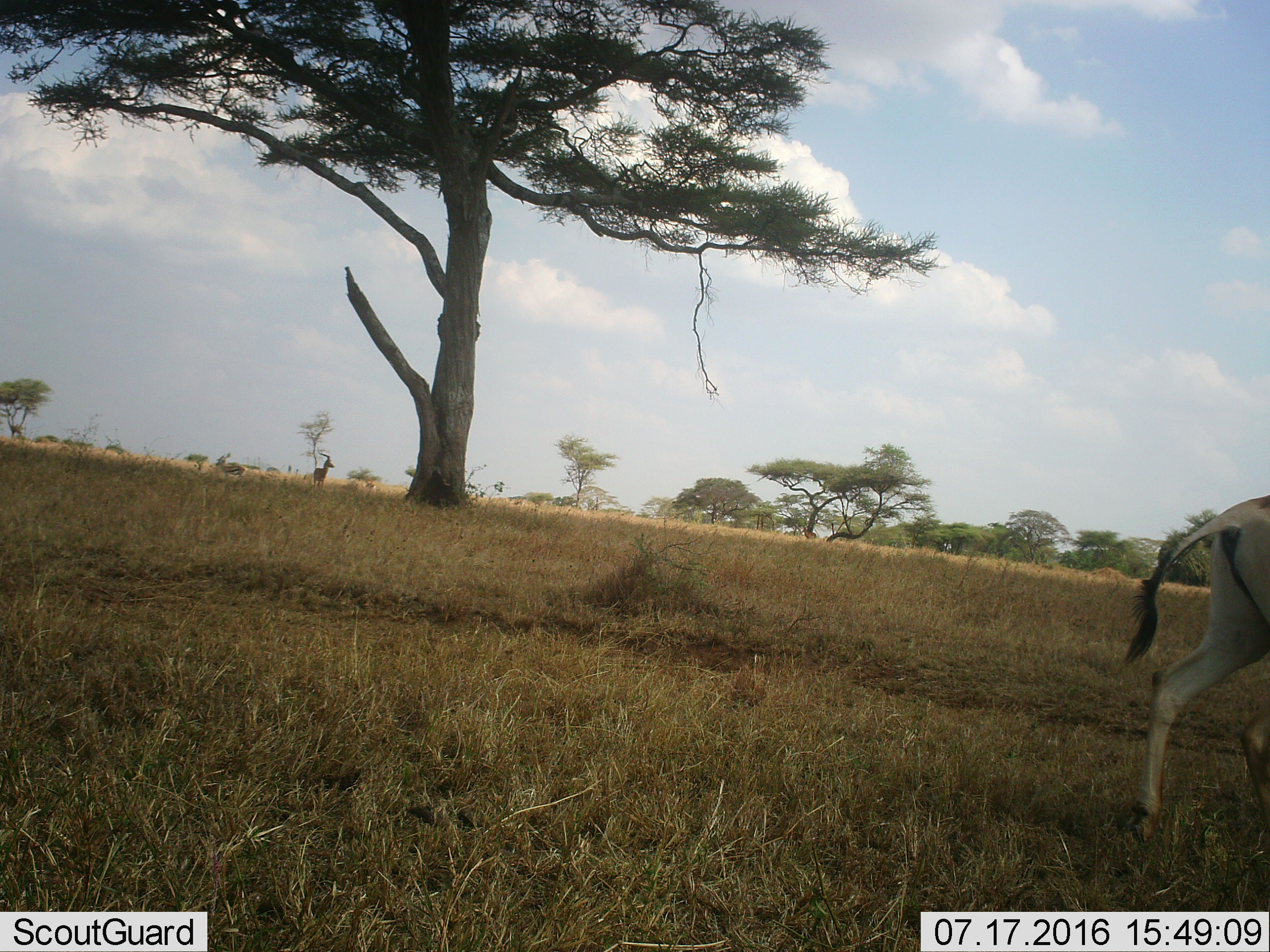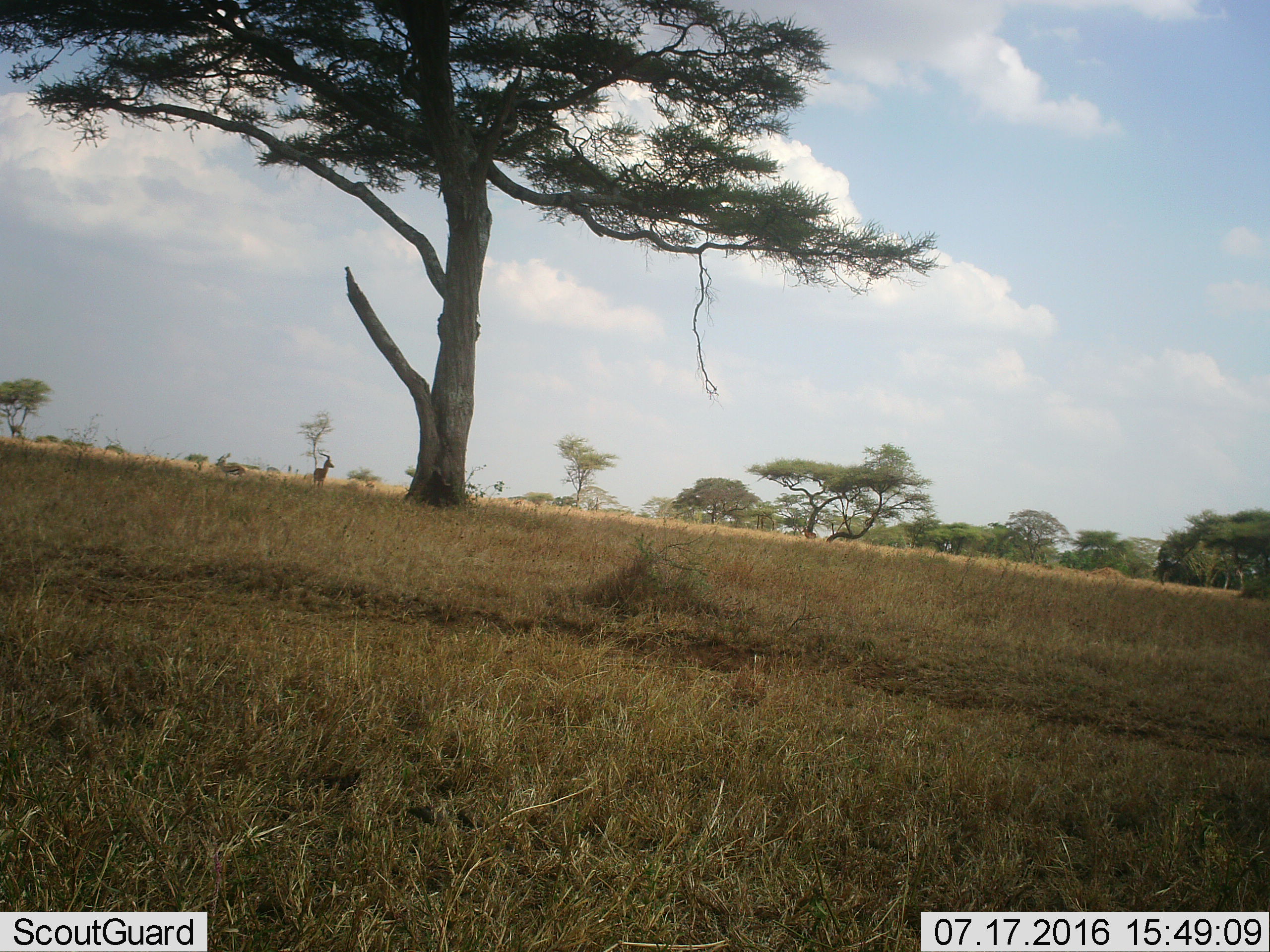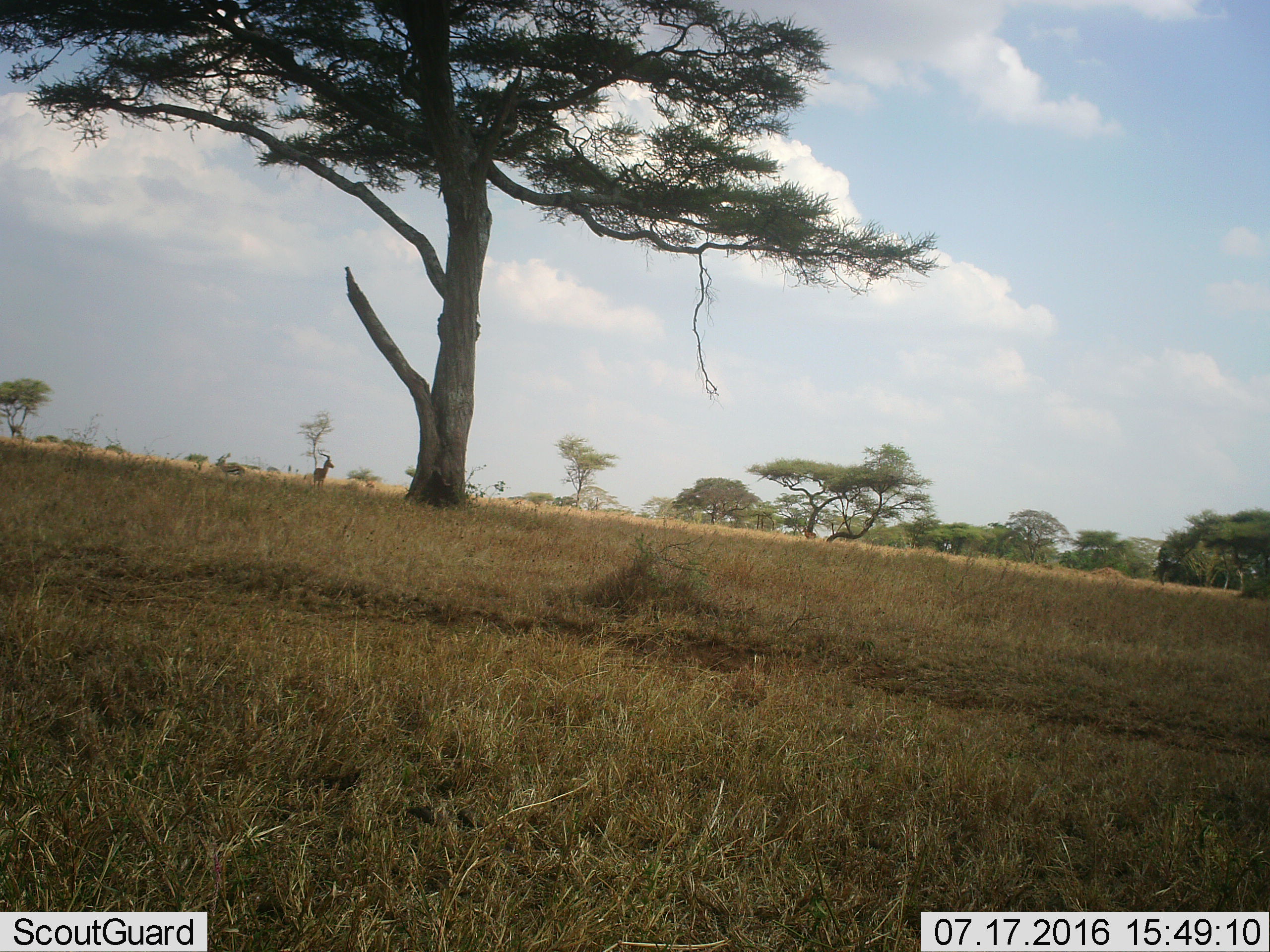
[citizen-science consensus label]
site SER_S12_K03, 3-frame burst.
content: unidentified animal